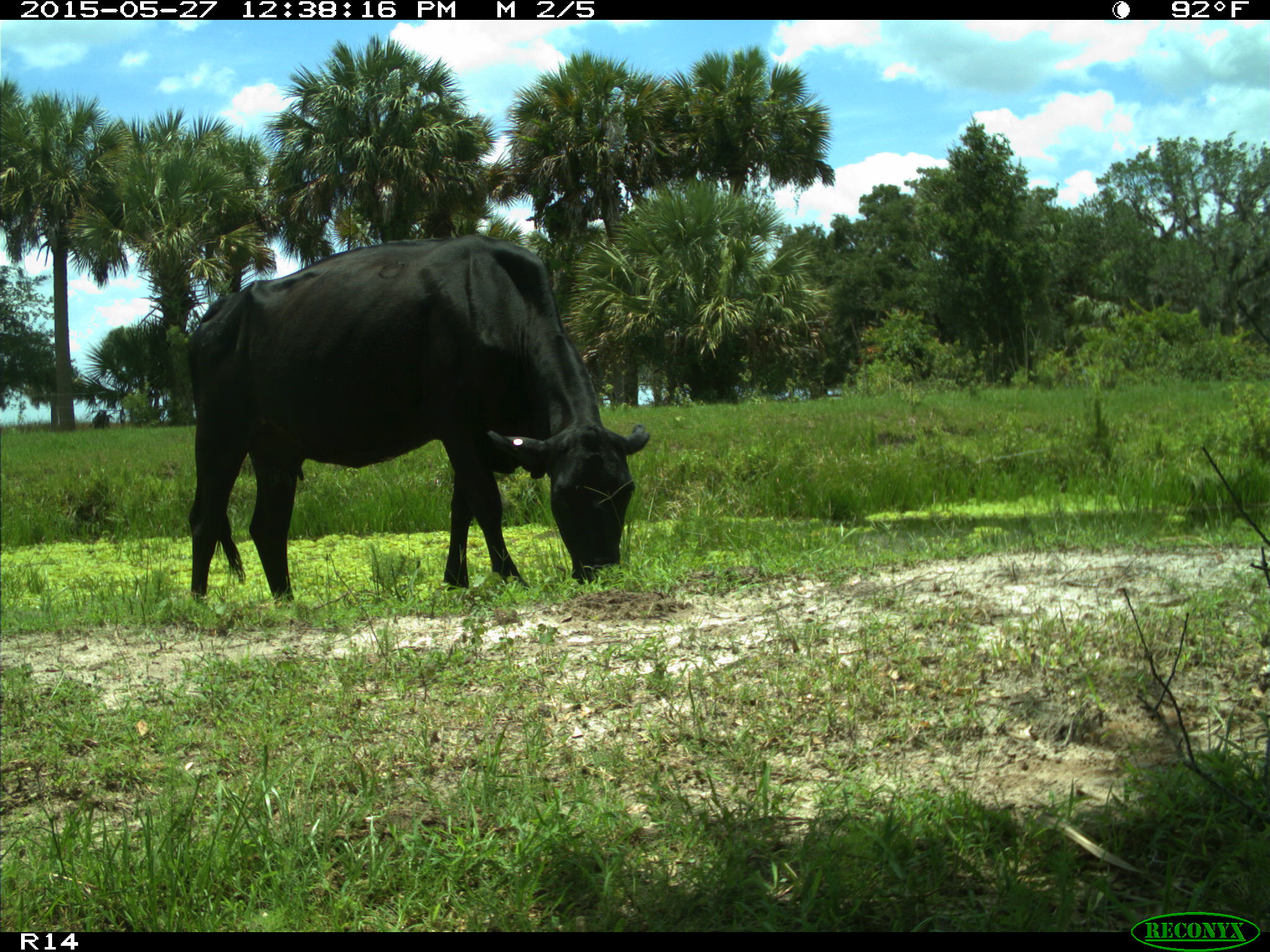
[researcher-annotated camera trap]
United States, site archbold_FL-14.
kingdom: Animalia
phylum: Chordata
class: Mammalia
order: Artiodactyla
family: Bovidae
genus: Bos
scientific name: Bos taurus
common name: domestic cow